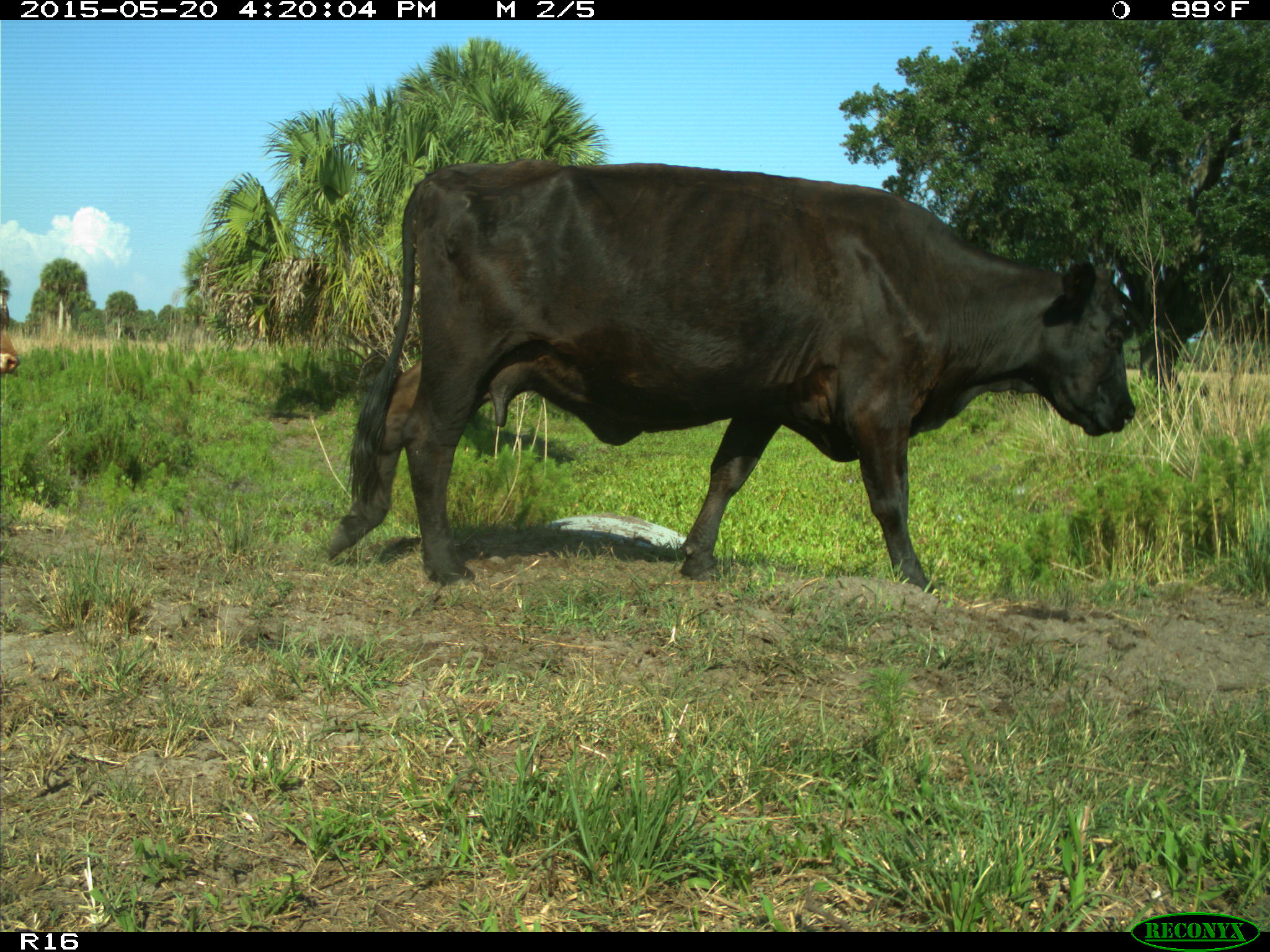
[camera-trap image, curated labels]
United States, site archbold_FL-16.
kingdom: Animalia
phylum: Chordata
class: Mammalia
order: Artiodactyla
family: Bovidae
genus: Bos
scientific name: Bos taurus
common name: domestic cow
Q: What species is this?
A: Bos taurus (domestic cow).